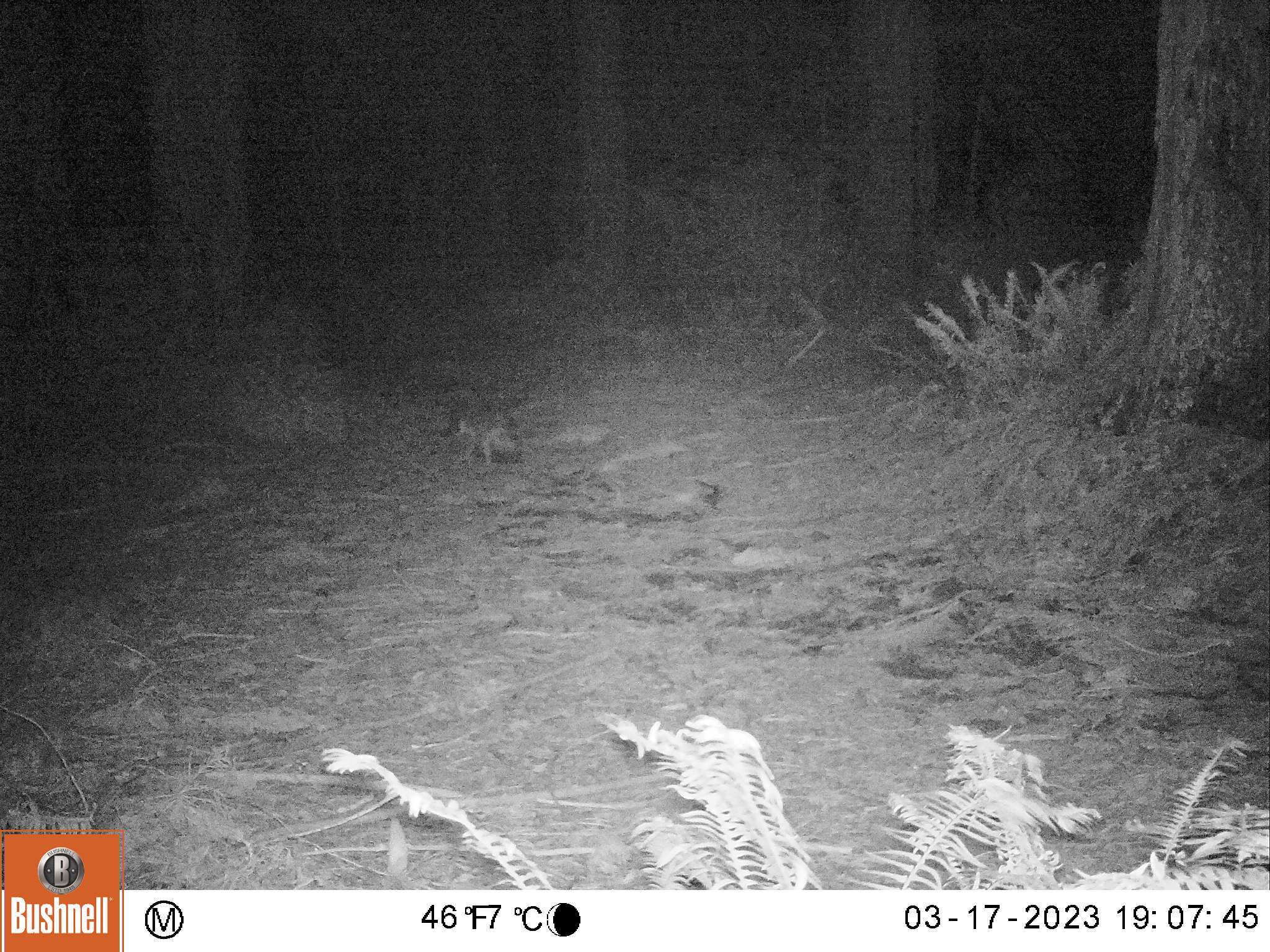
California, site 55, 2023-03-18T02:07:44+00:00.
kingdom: Animalia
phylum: Chordata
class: Mammalia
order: Carnivora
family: Canidae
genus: Urocyon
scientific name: Urocyon cinereoargenteus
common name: gray fox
Gray fox (Urocyon cinereoargenteus).